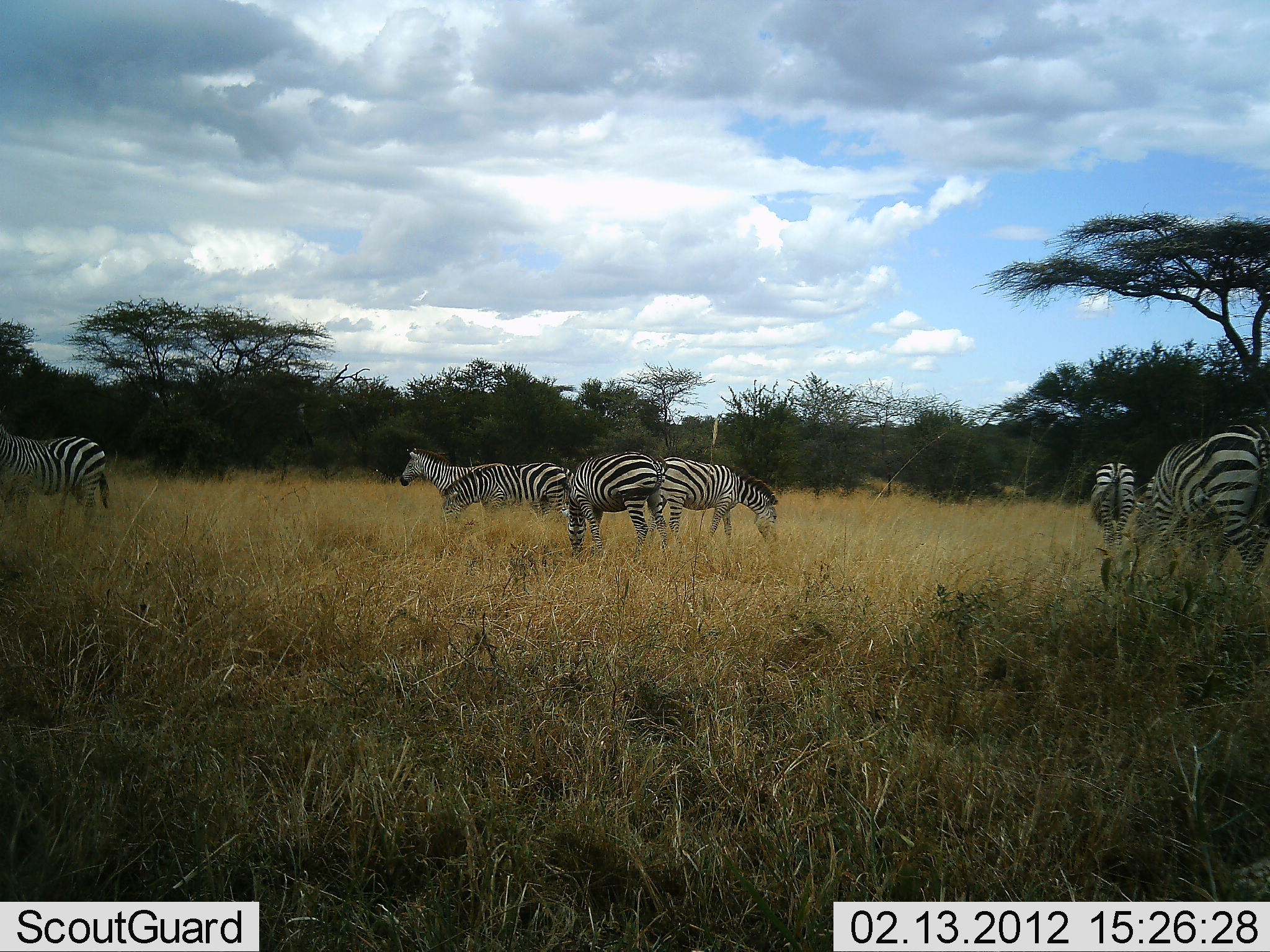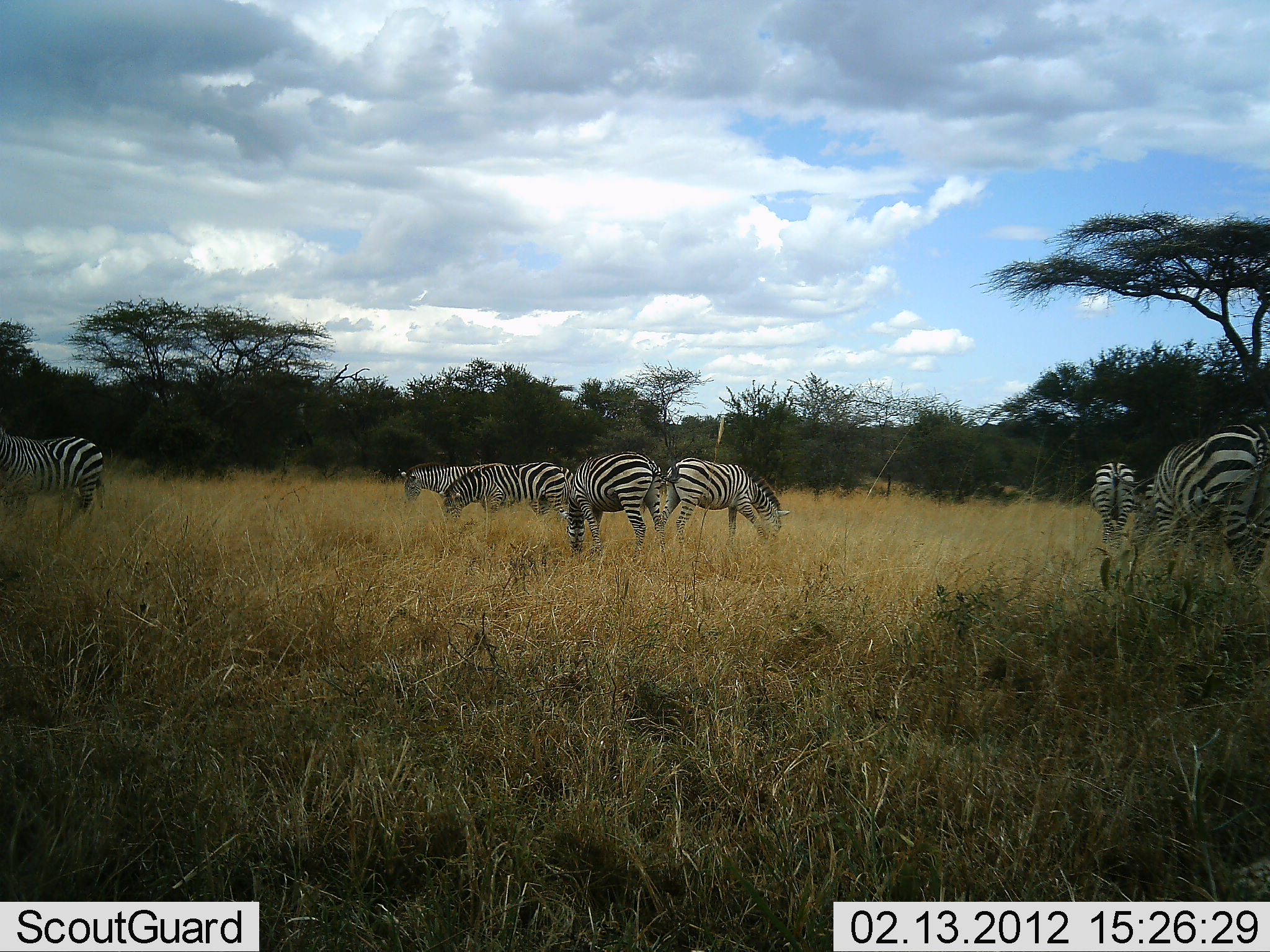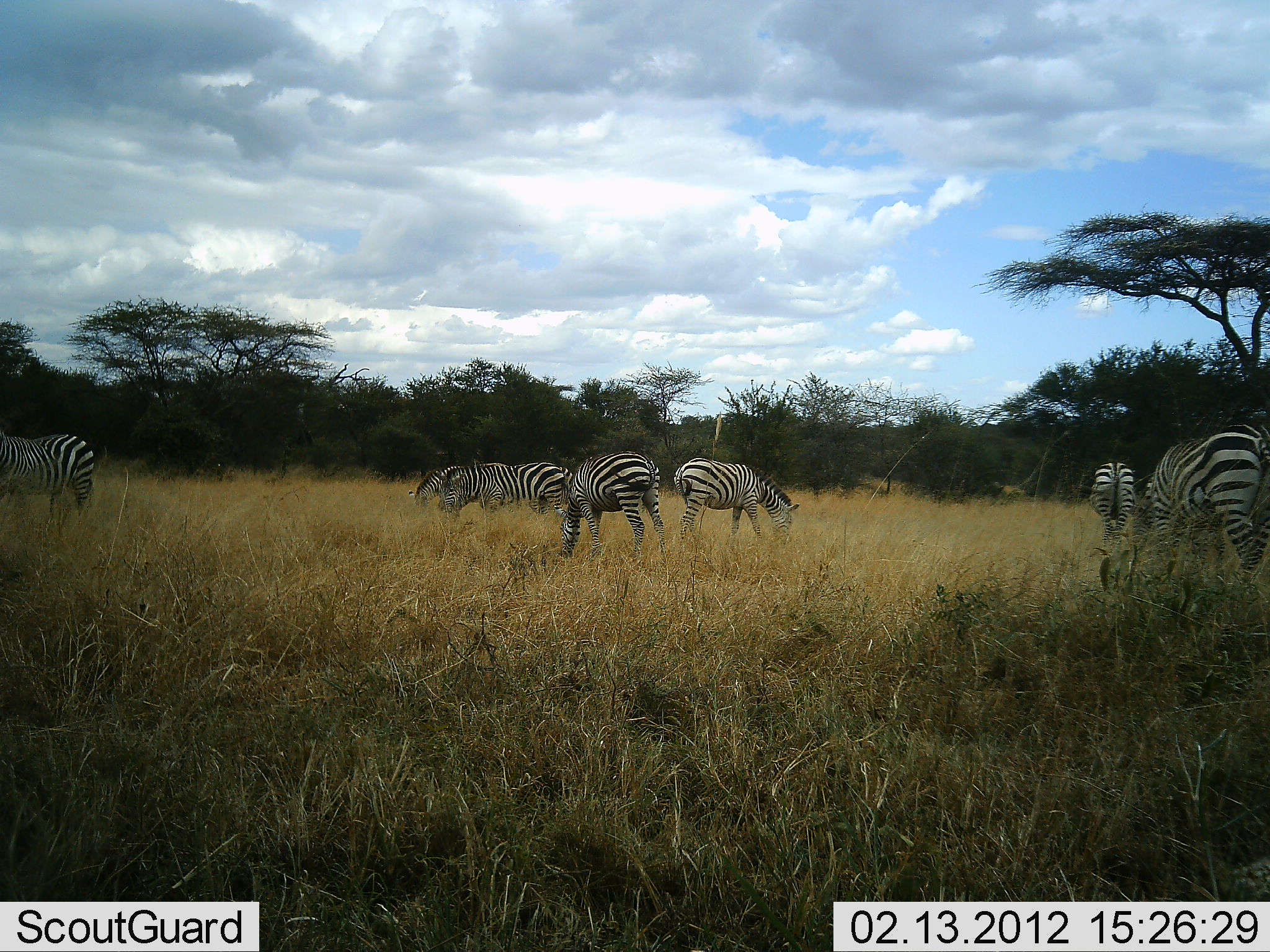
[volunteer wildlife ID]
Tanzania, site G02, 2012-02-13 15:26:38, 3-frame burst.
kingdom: Animalia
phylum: Chordata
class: Mammalia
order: Perissodactyla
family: Equidae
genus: Equus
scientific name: Equus quagga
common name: plains zebra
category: zebra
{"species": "zebra (plains zebra) (Equus quagga)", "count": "7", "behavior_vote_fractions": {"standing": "39%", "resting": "6%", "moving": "0%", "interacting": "0%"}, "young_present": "0%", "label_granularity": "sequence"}